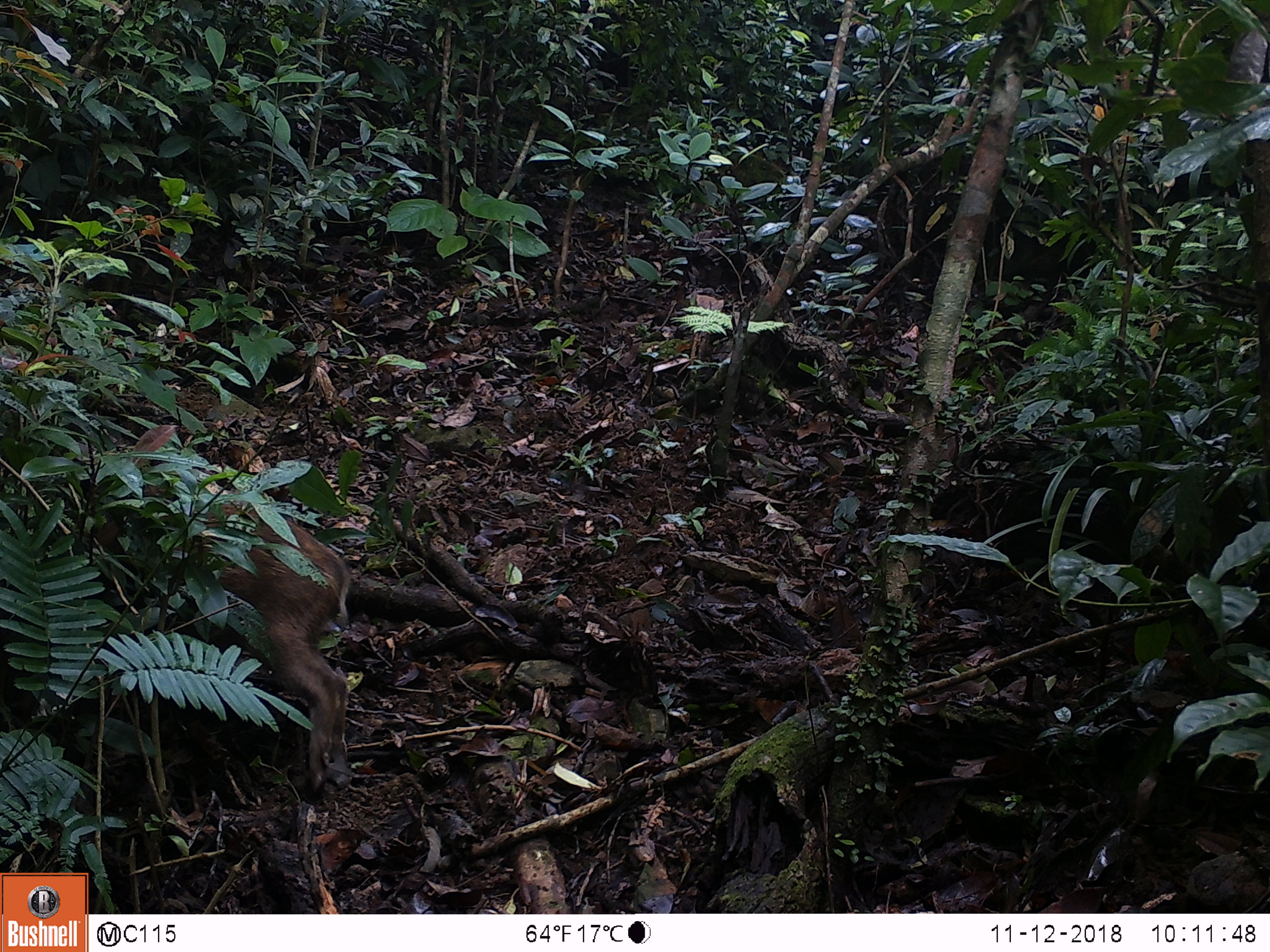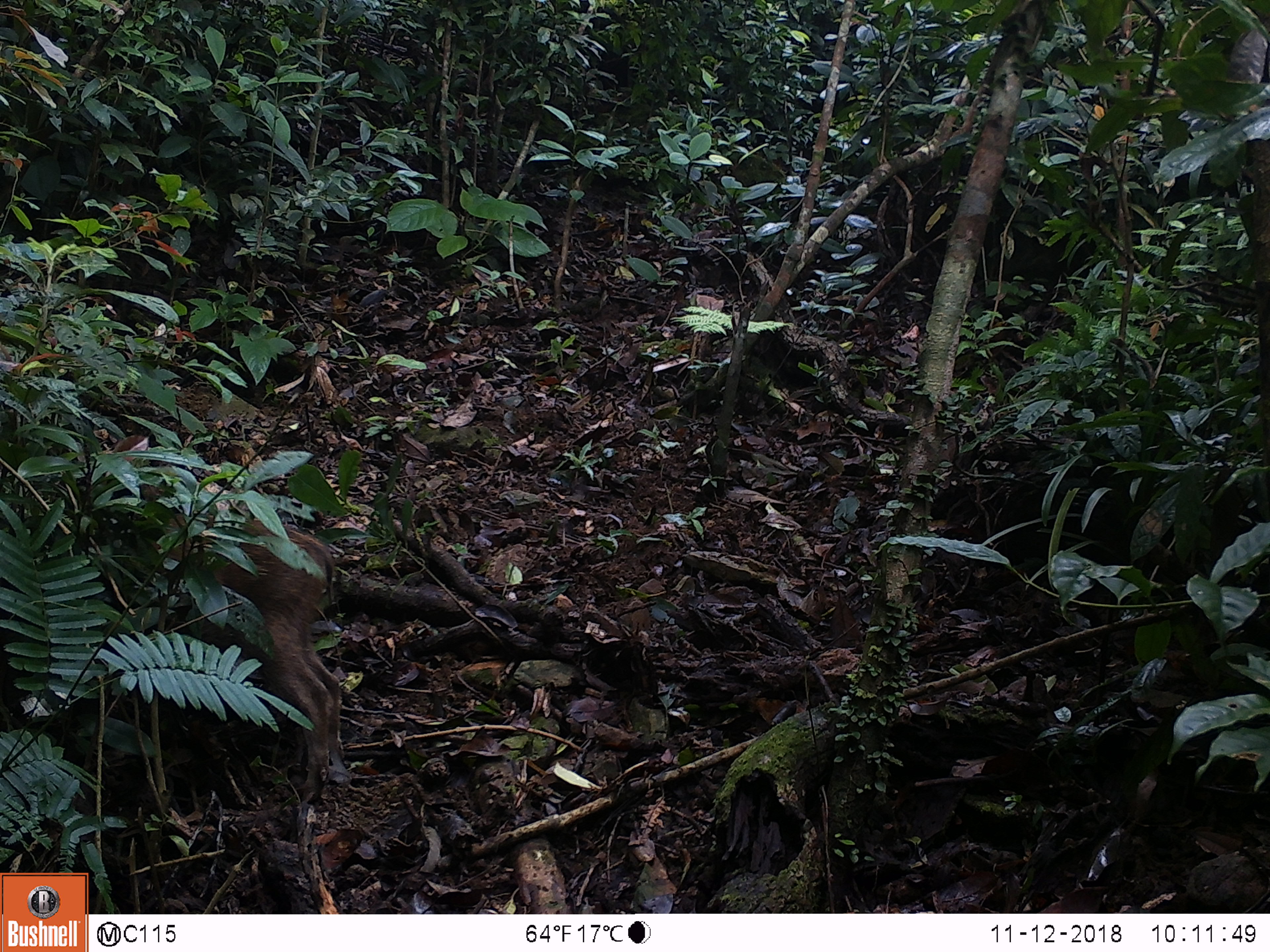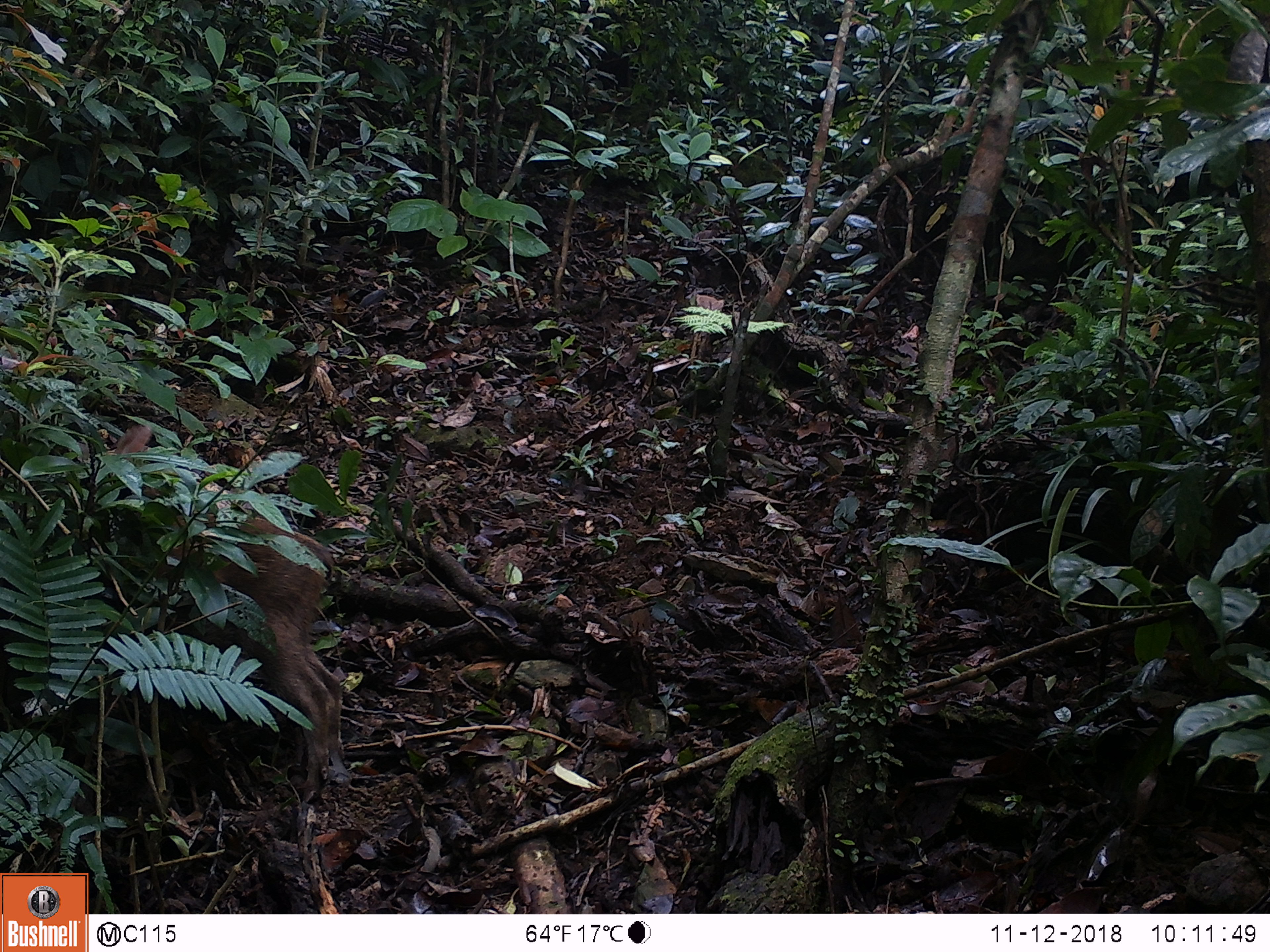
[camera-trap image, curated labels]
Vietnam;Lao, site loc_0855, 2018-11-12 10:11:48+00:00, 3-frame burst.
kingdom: Animalia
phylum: Chordata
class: Mammalia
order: Artiodactyla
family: Suidae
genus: Sus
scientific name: Sus scrofa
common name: eurasian wild pig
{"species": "eurasian wild pig (Sus scrofa)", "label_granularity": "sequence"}